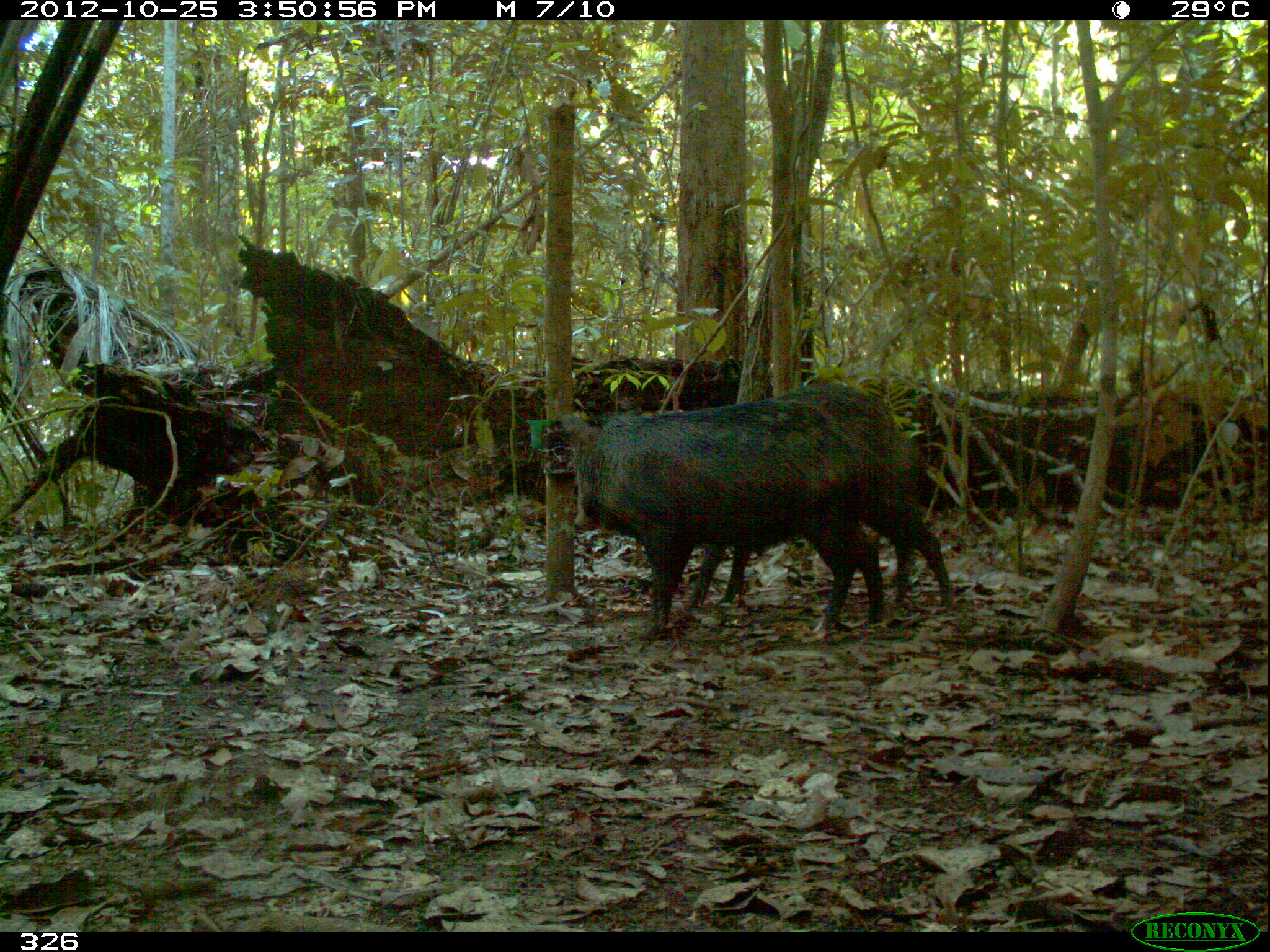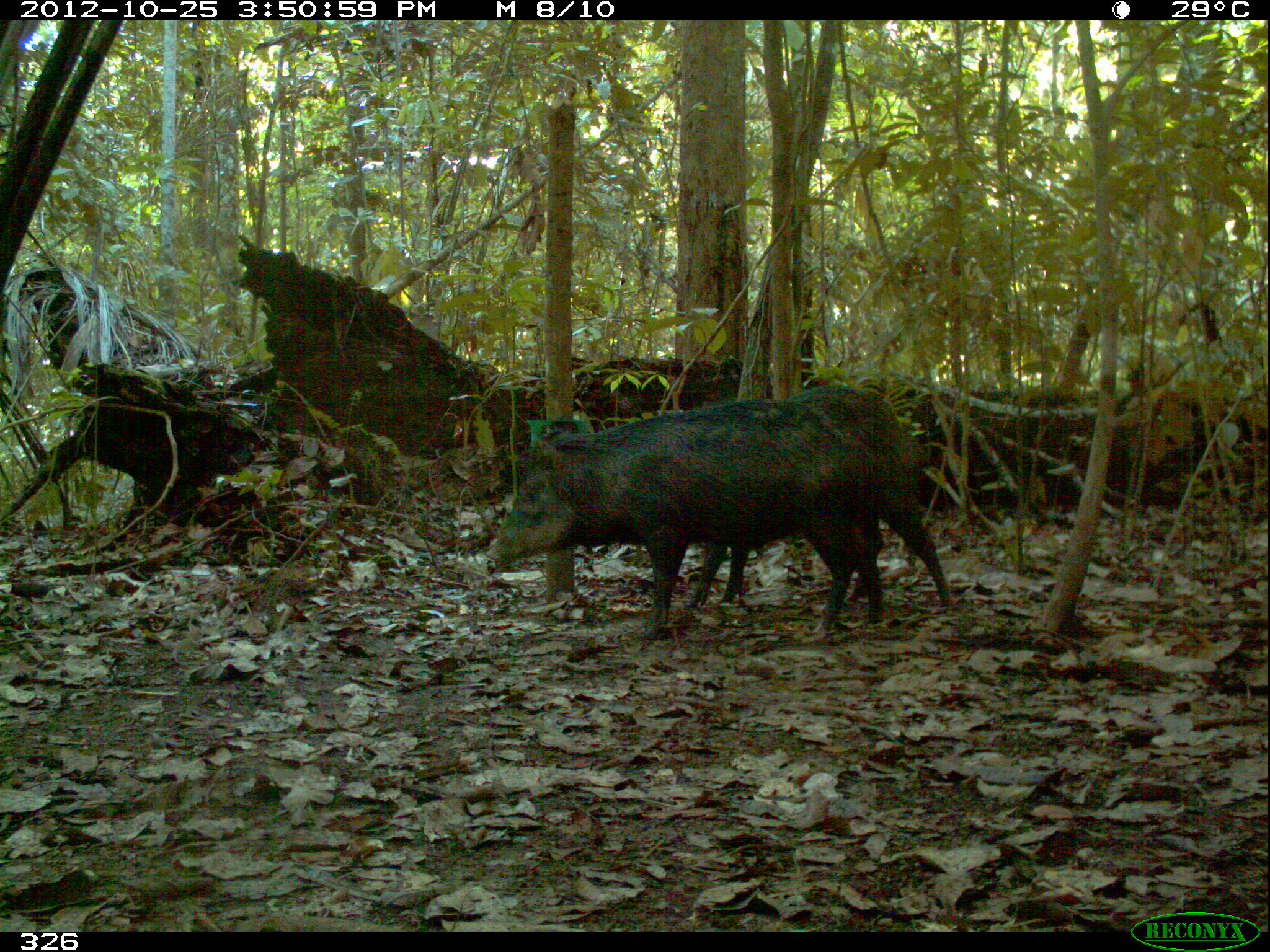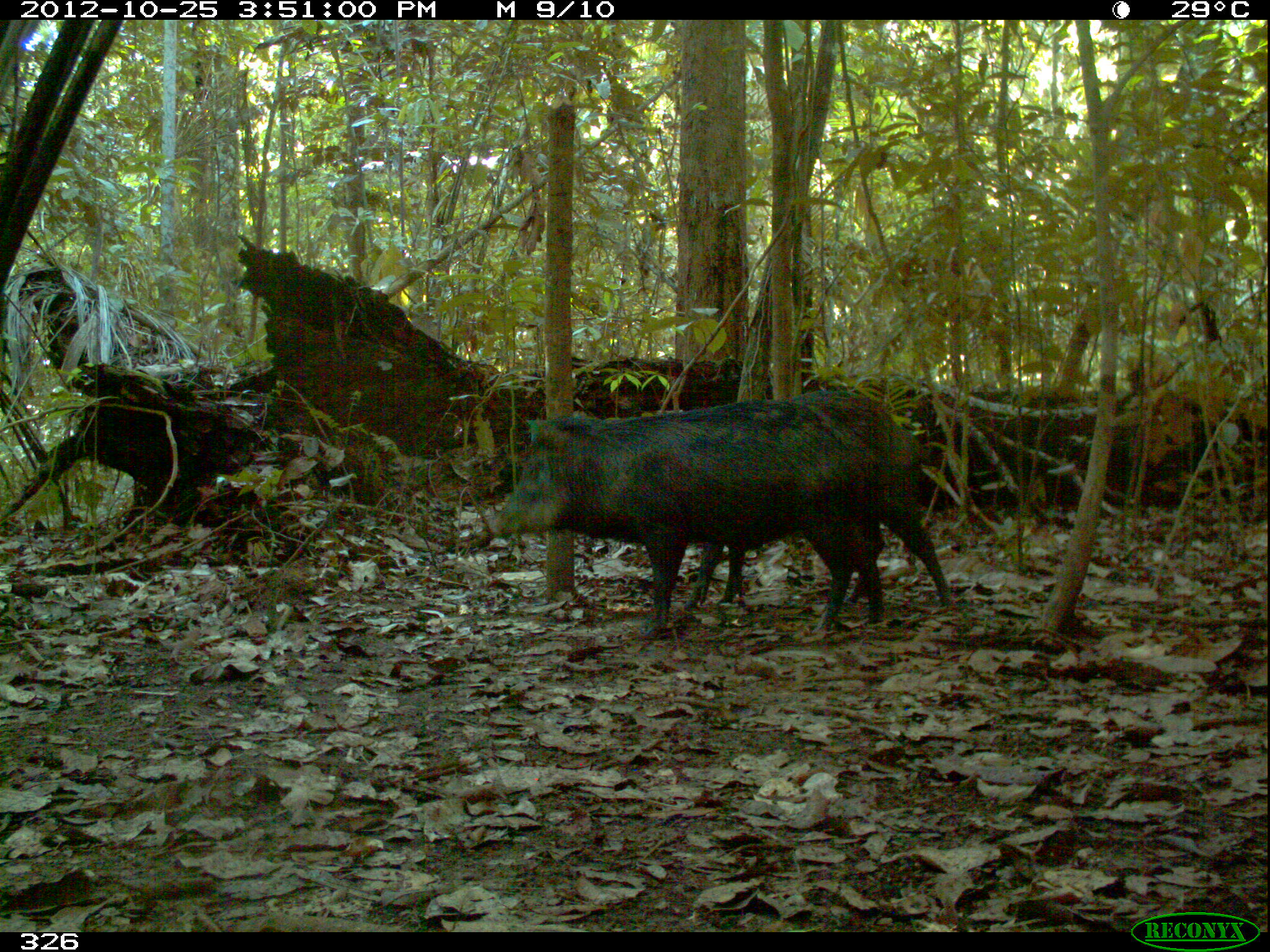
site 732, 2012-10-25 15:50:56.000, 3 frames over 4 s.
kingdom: Animalia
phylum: Chordata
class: Mammalia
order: Artiodactyla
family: Tayassuidae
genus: Tayassu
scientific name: Tayassu pecari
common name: white-lipped peccary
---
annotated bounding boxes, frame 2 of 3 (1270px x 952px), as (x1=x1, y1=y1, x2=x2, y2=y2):
tayassu pecari: (x1=483, y1=395, x2=885, y2=642); (x1=680, y1=383, x2=957, y2=615)